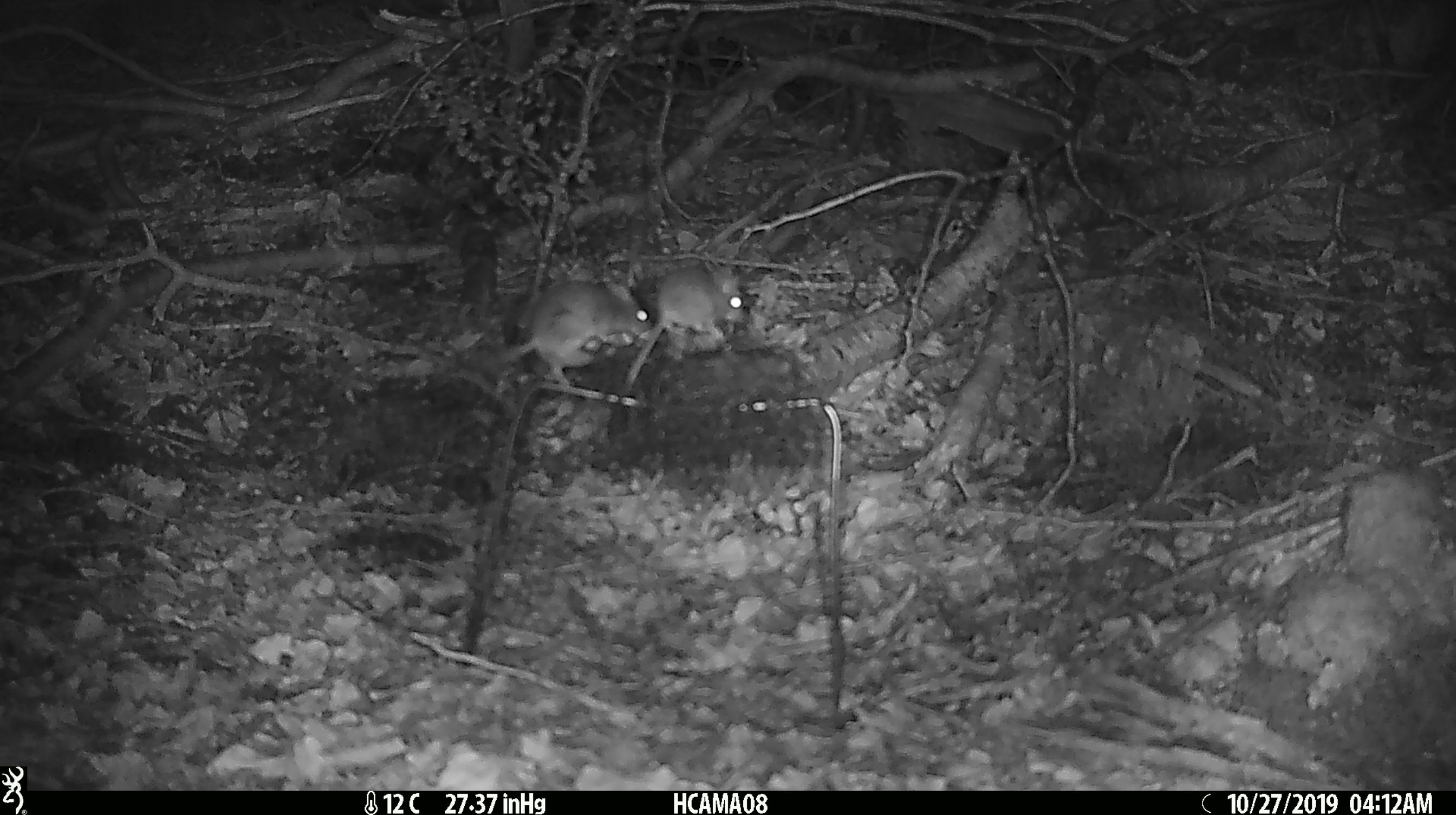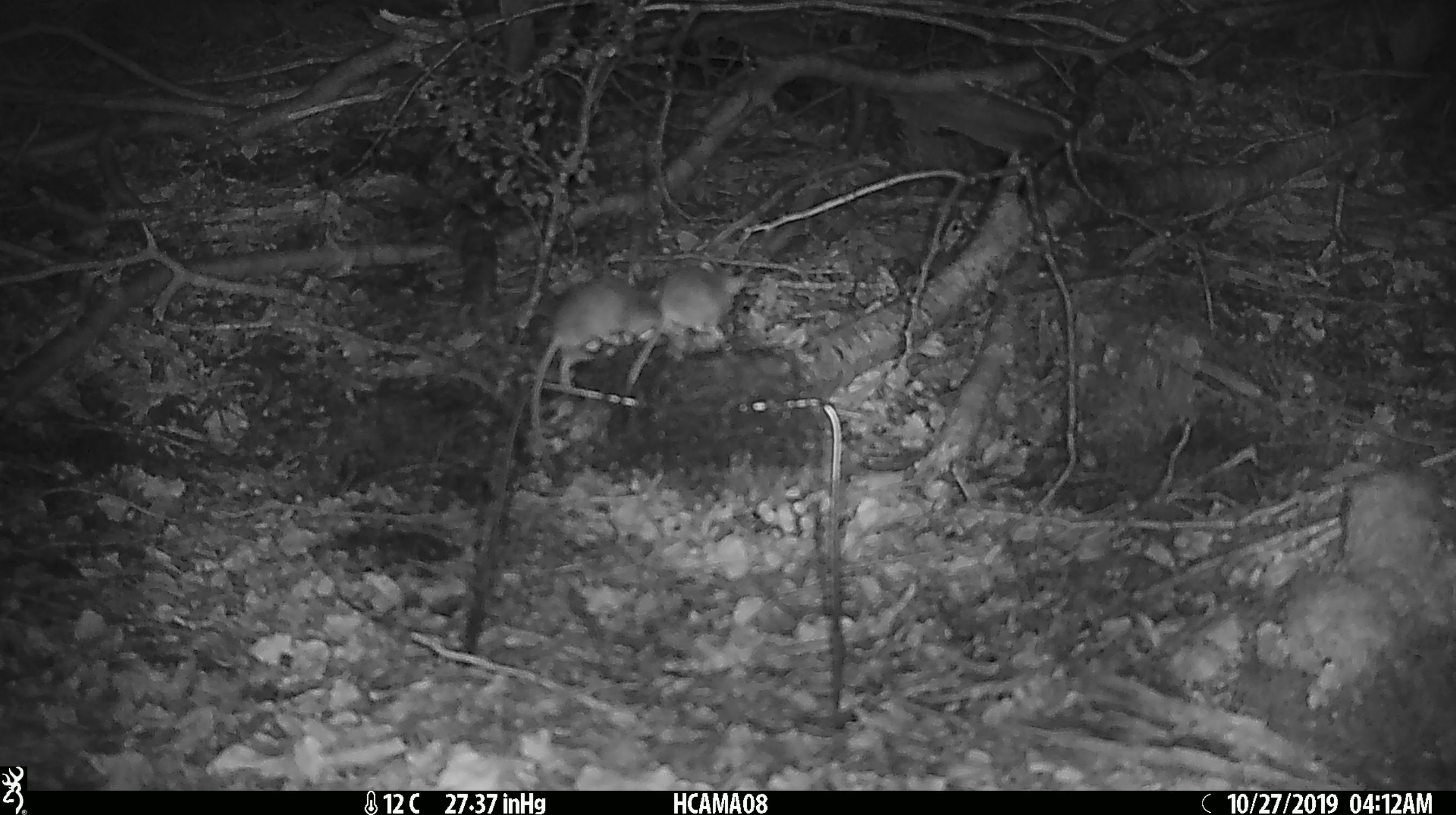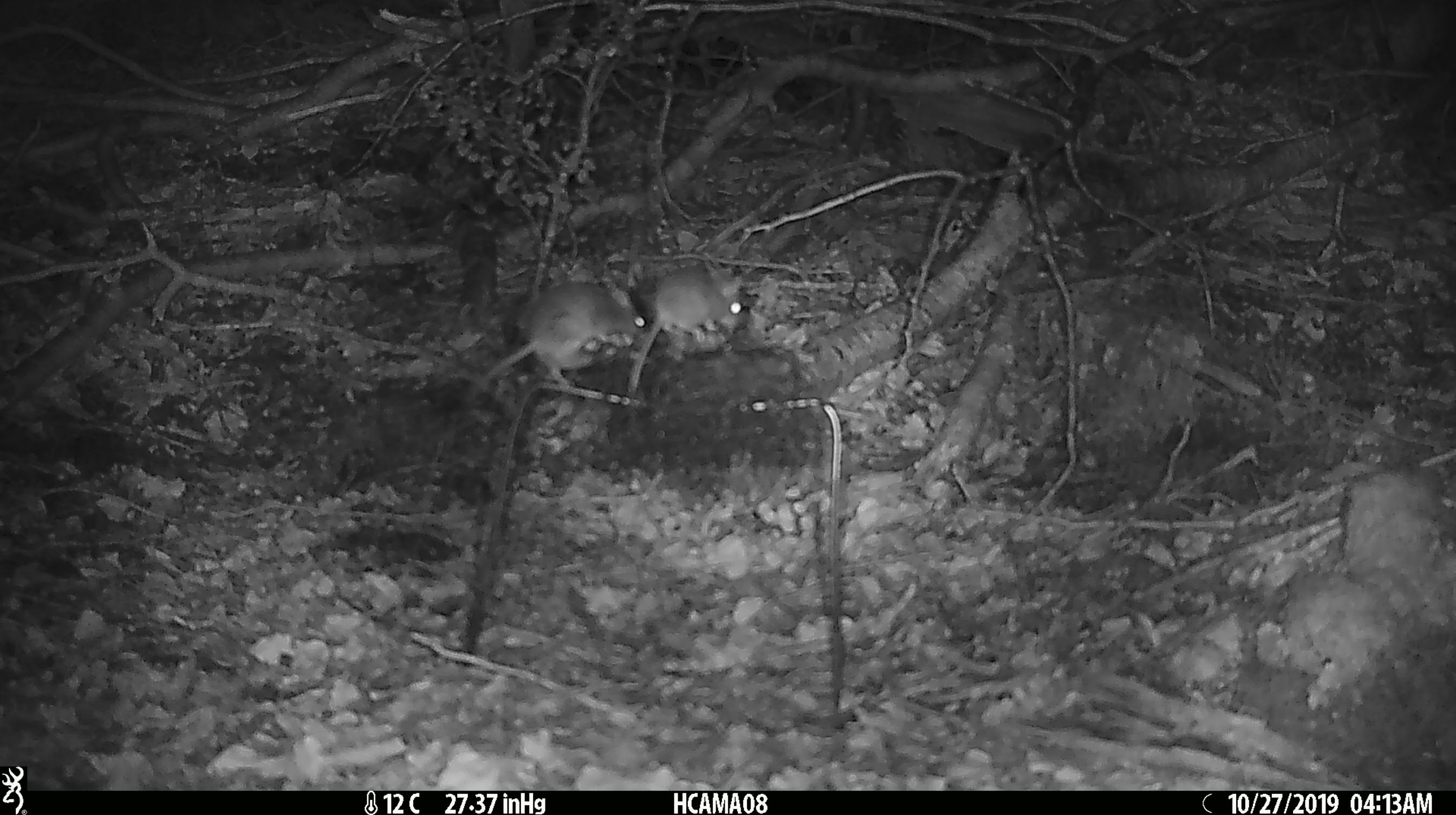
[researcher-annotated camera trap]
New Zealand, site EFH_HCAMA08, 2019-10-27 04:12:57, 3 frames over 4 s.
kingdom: Animalia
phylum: Chordata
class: Mammalia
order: Rodentia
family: Muridae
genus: Mus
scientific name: Mus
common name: mouse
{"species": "mouse (Mus)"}